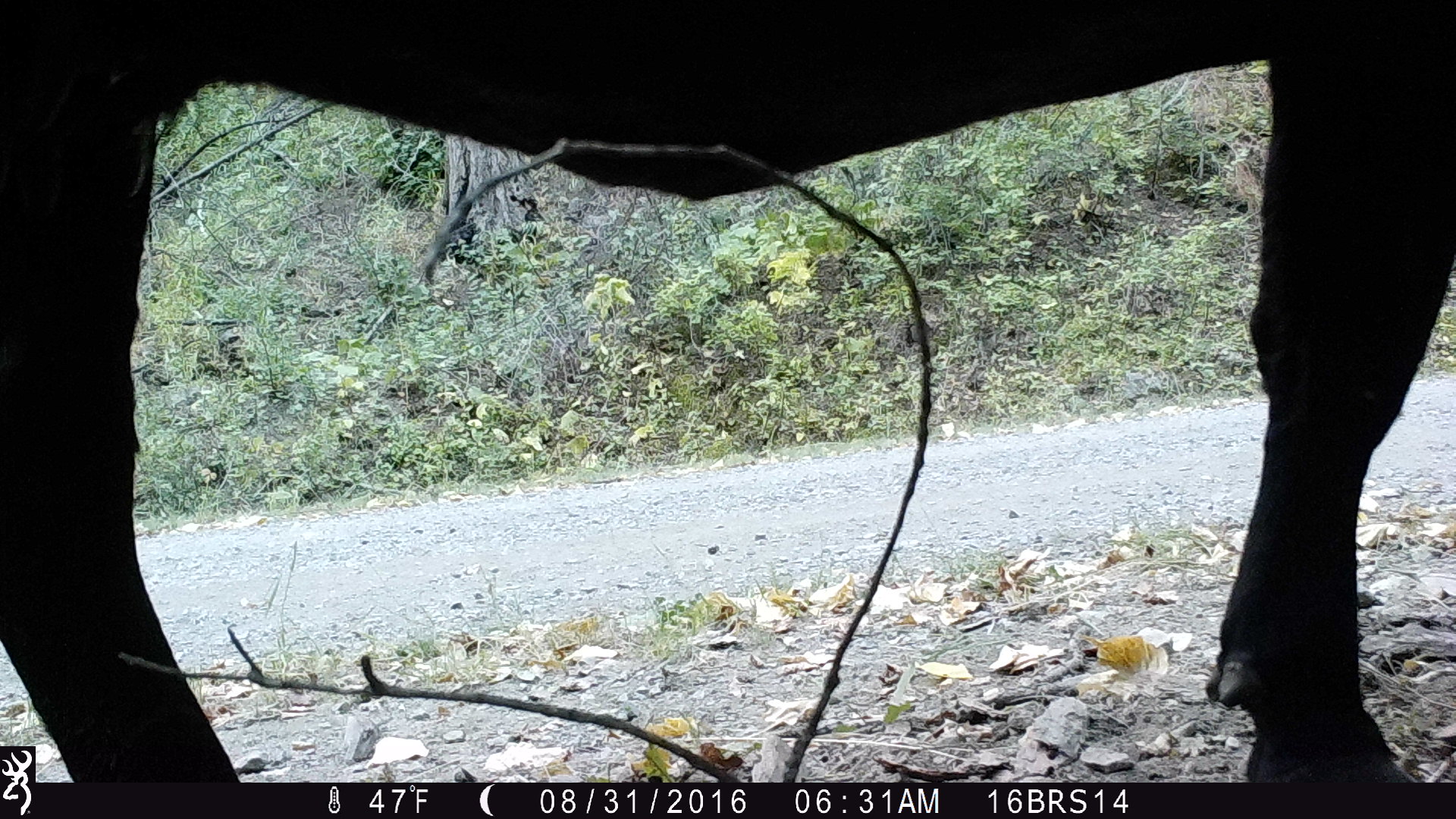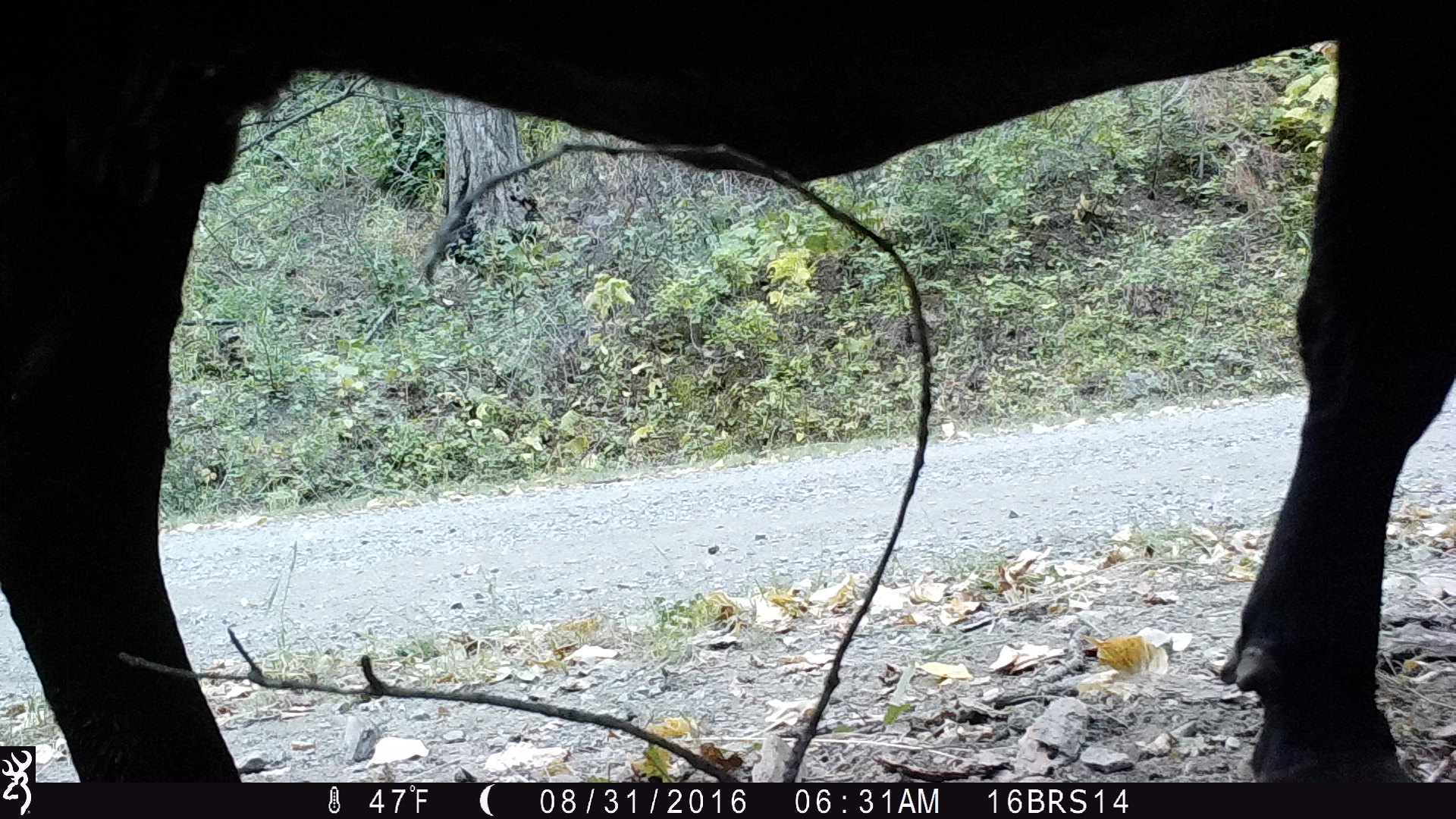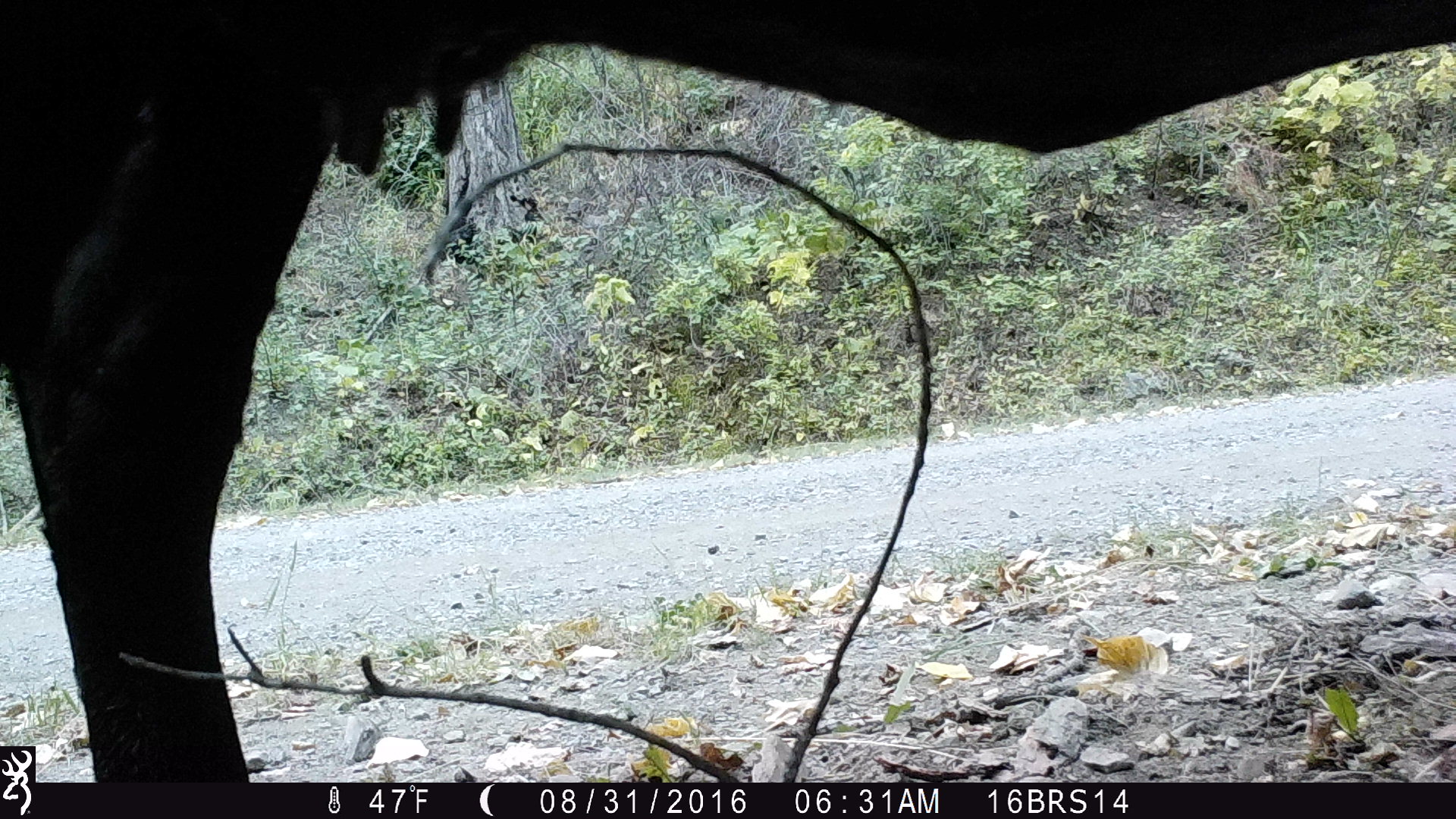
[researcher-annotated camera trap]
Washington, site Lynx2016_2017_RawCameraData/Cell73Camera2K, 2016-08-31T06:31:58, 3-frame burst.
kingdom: Animalia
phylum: Chordata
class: Mammalia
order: Artiodactyla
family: Bovidae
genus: Bos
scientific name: Bos taurus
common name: domestic cattle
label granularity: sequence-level